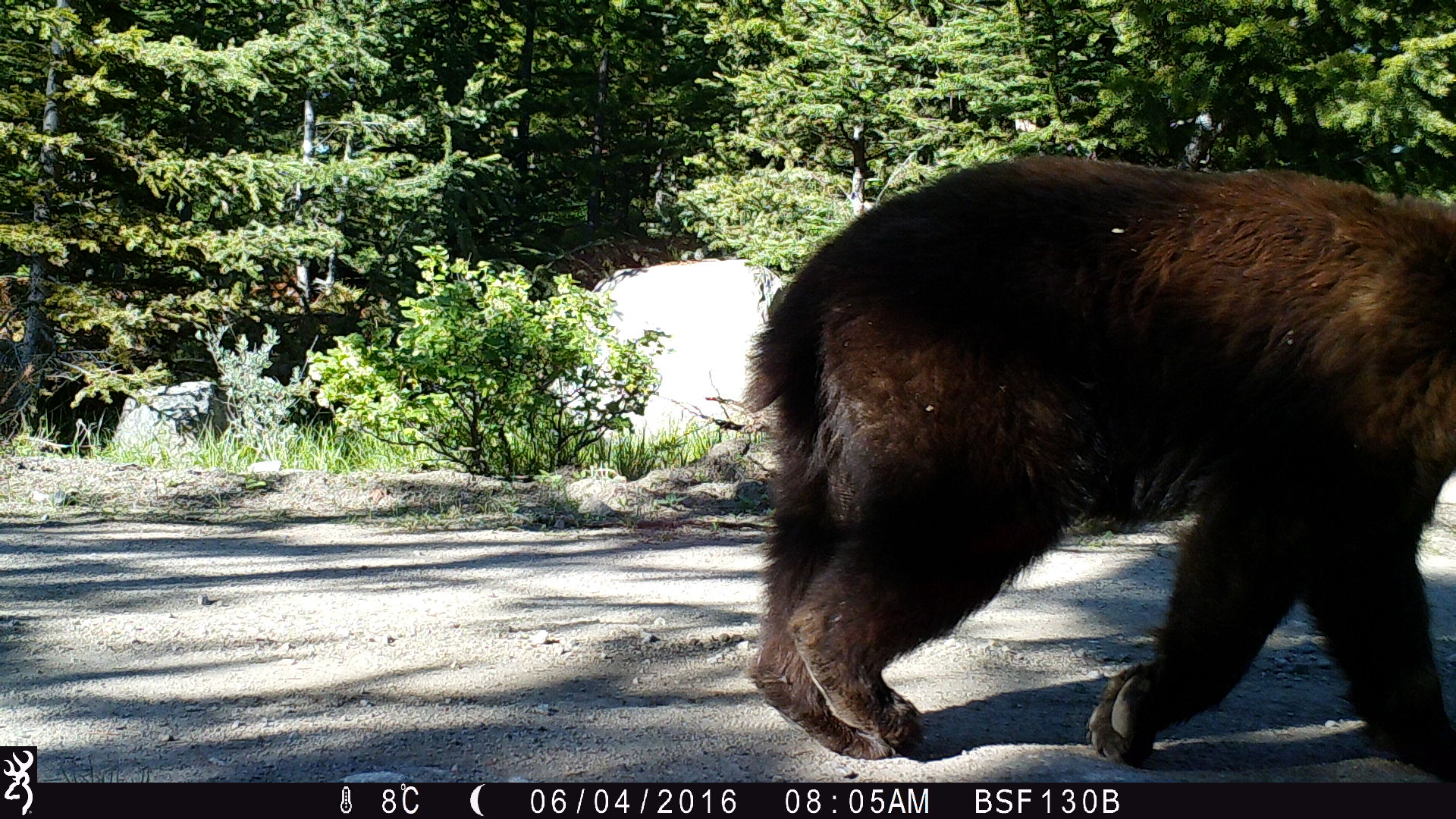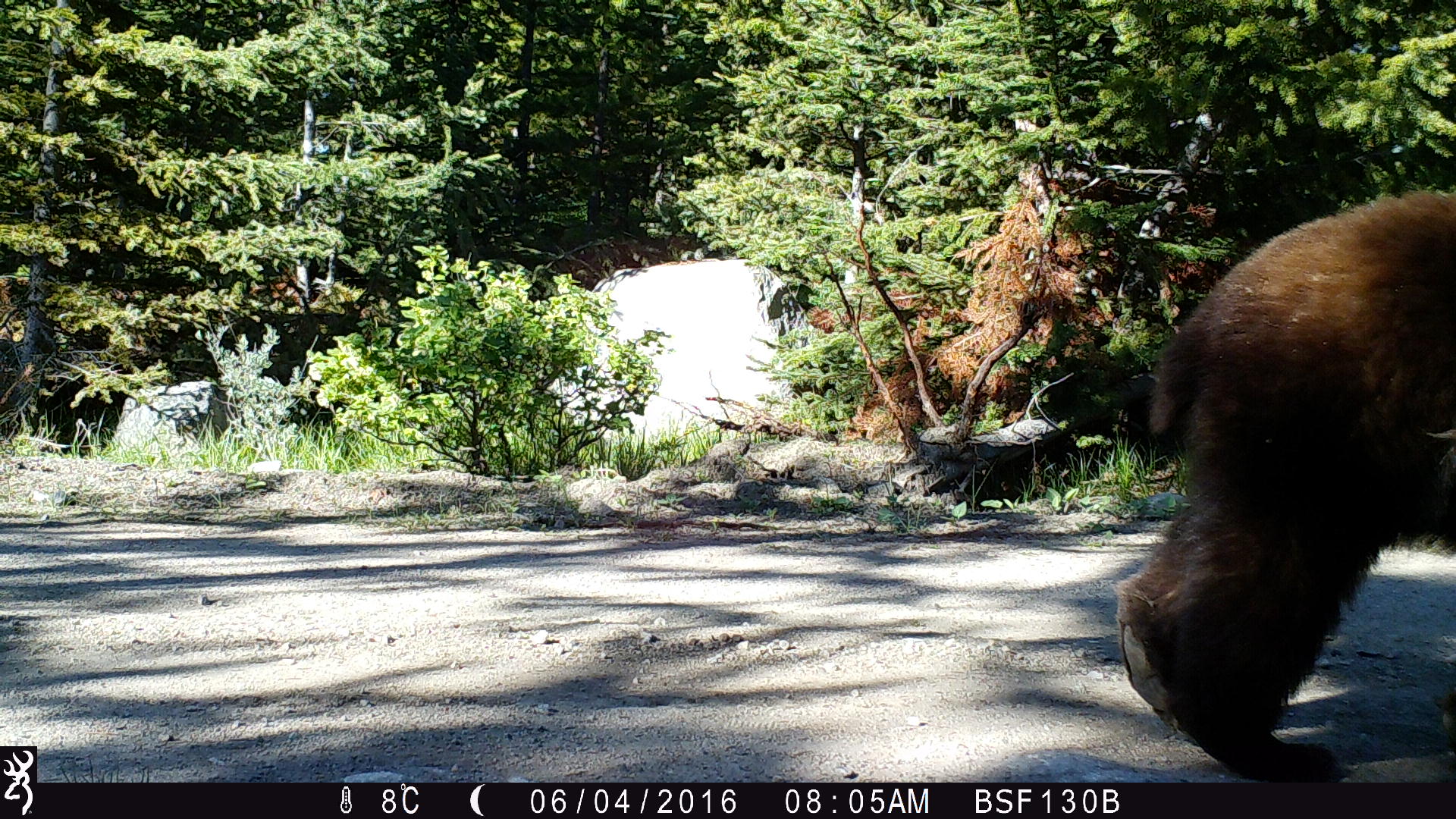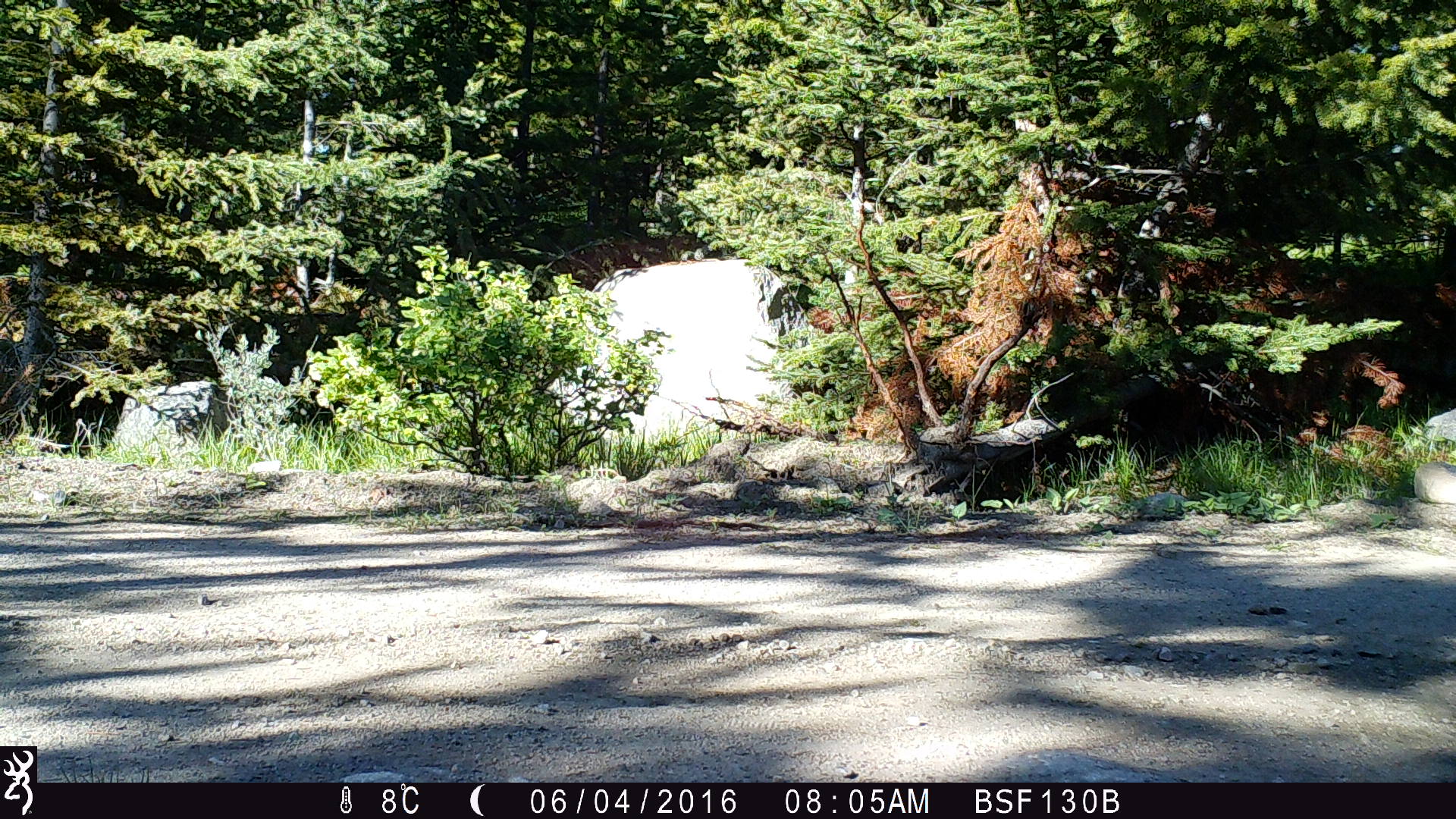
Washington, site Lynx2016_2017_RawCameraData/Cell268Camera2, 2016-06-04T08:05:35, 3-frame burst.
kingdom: Animalia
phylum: Chordata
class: Mammalia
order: Carnivora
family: Ursidae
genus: Ursus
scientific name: Ursus americanus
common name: american black bear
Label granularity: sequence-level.